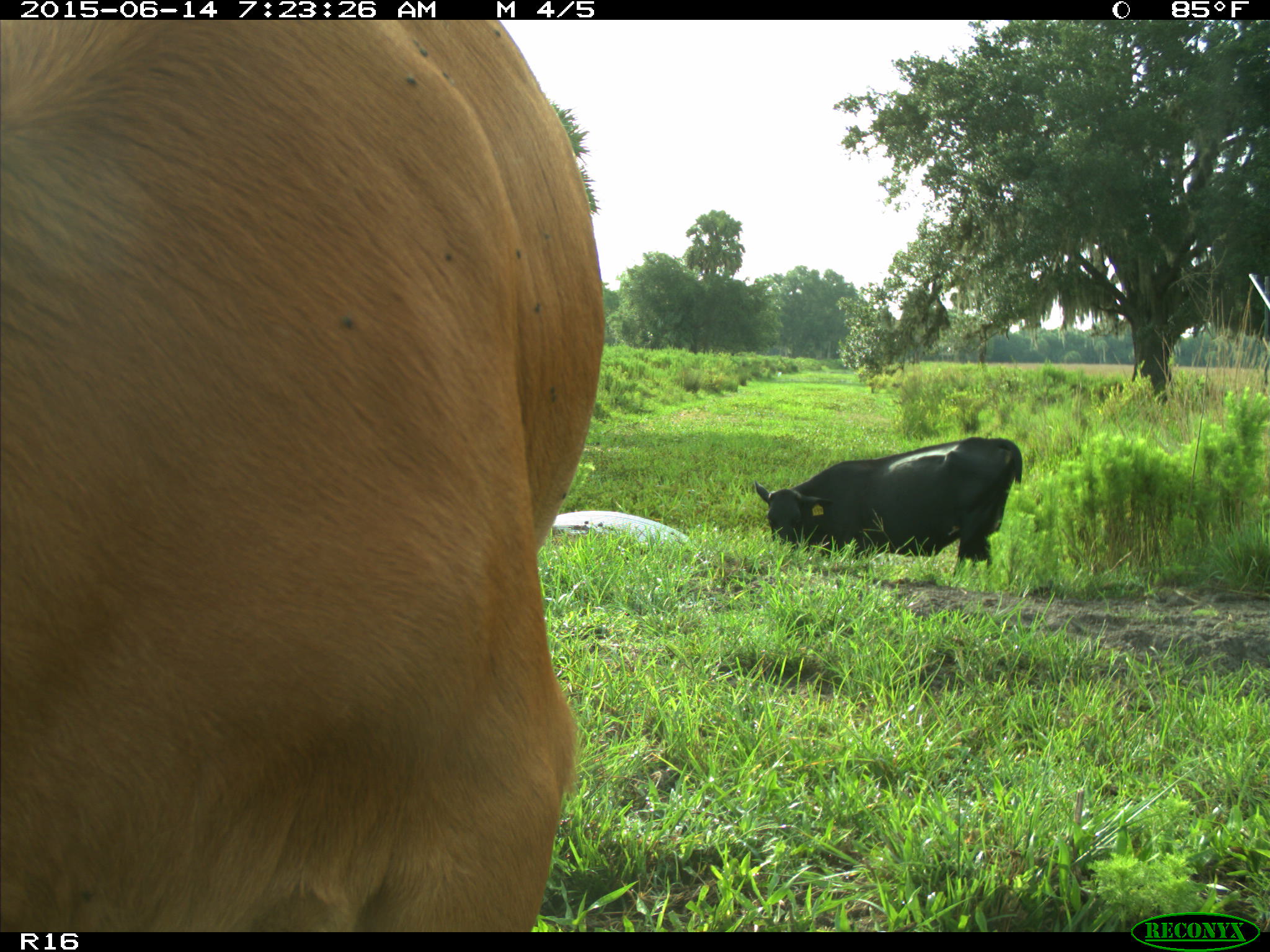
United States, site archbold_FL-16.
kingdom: Animalia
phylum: Chordata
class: Mammalia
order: Artiodactyla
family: Bovidae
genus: Bos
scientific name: Bos taurus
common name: domestic cow